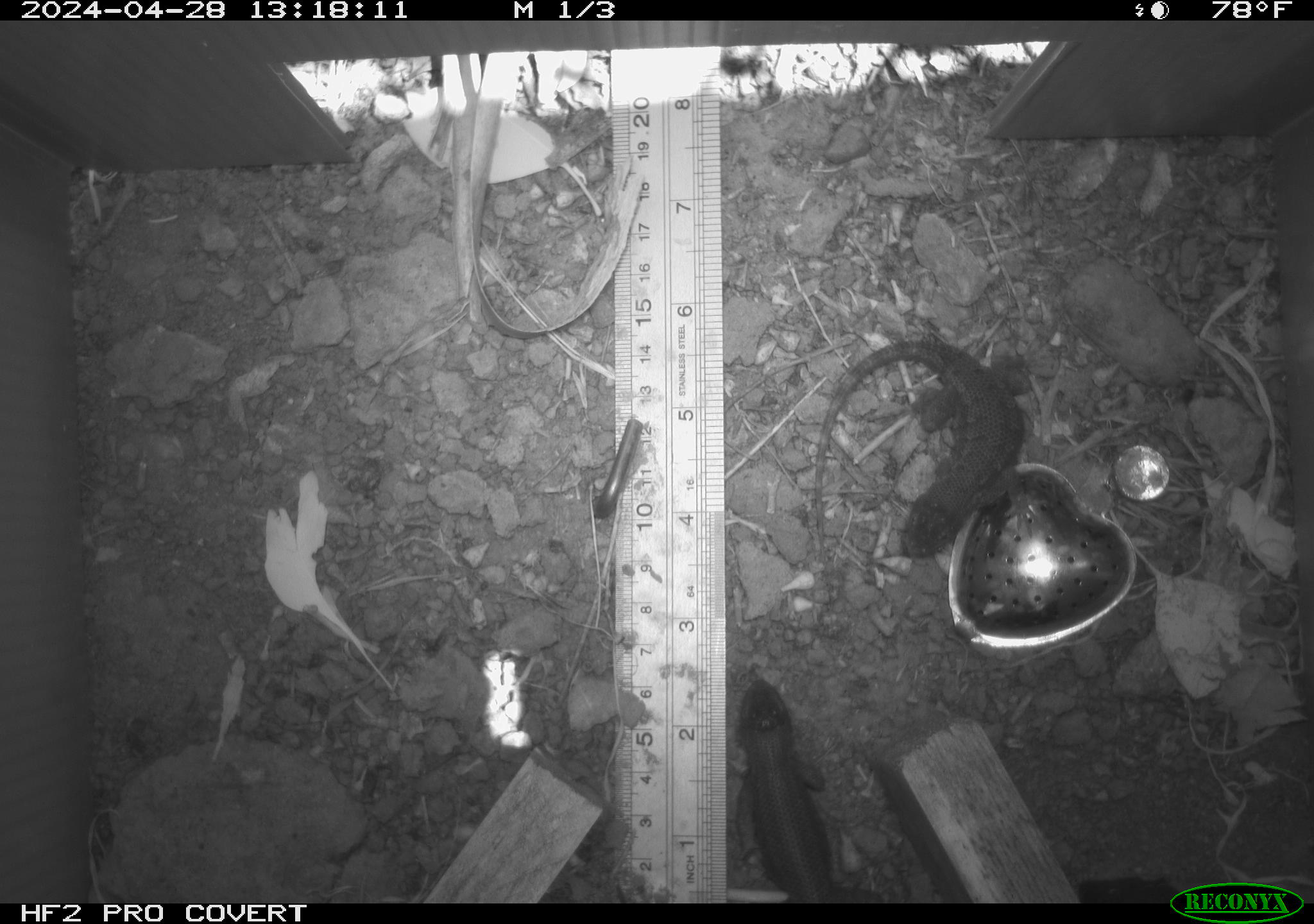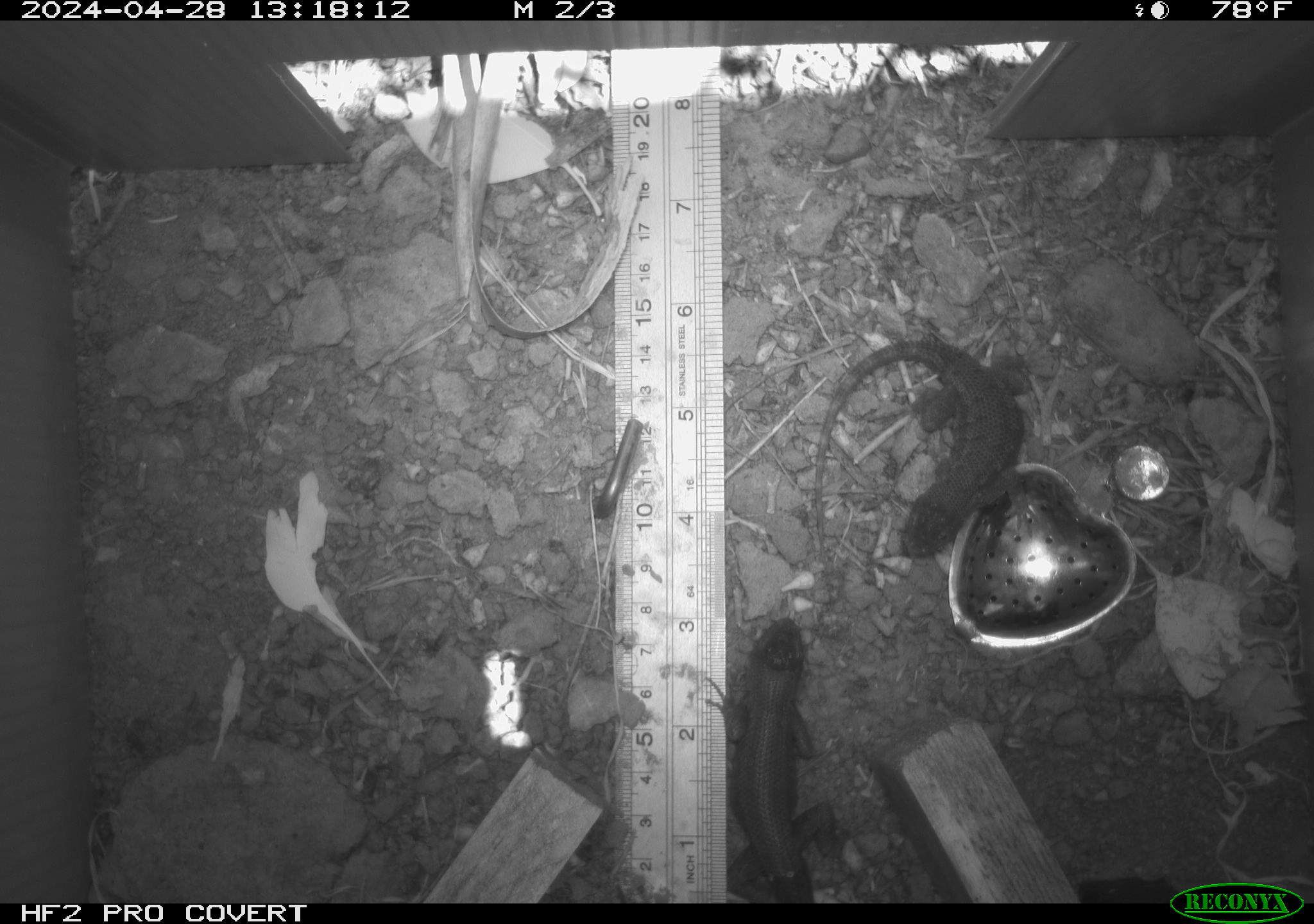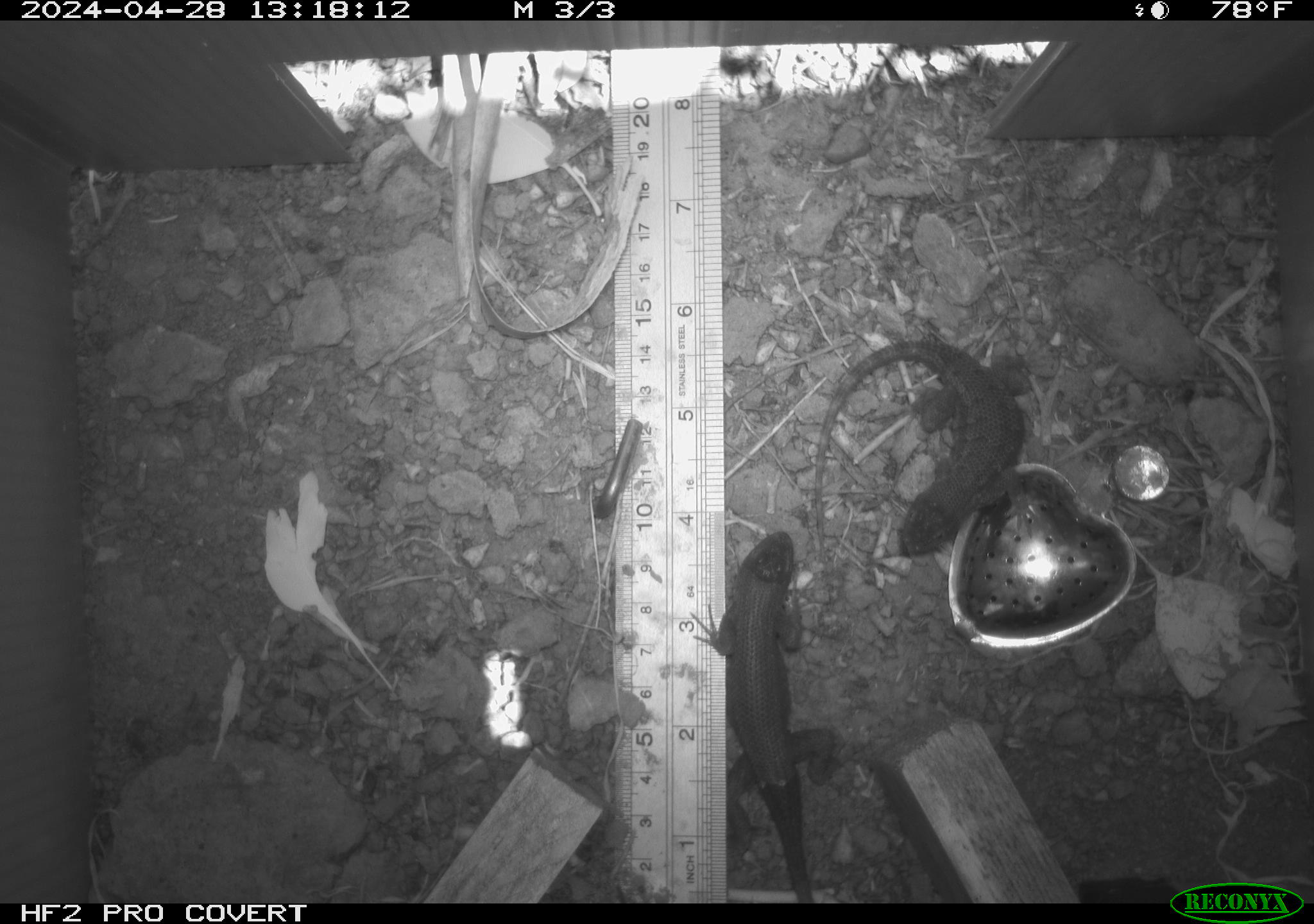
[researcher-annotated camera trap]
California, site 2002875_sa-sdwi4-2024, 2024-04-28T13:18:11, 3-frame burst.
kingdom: Animalia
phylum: Chordata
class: Reptilia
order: Squamata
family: Phrynosomatidae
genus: Sceloporus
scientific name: Sceloporus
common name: spiny lizards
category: sceloporus species